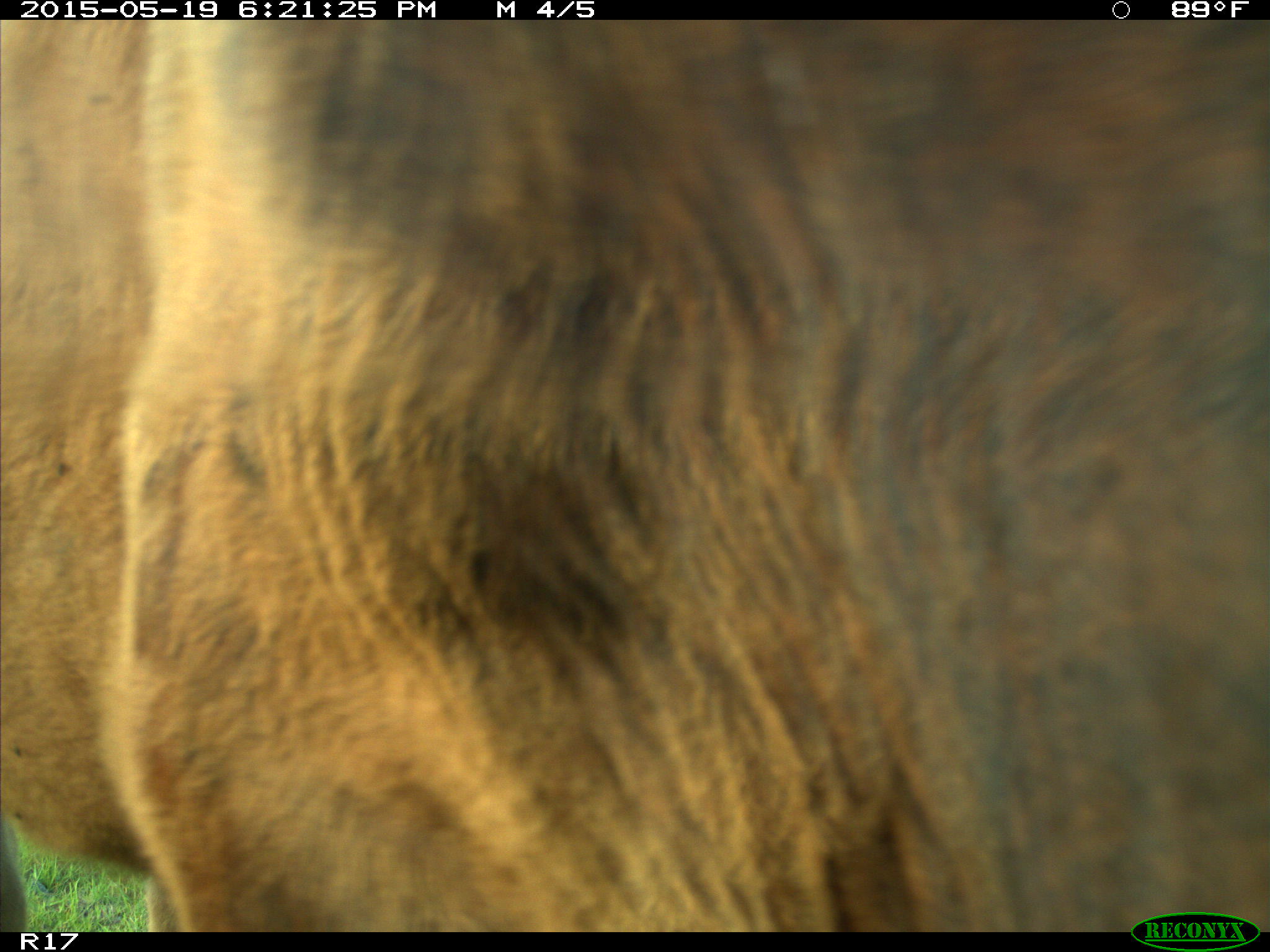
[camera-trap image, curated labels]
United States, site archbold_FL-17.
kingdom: Animalia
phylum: Chordata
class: Mammalia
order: Artiodactyla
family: Bovidae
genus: Bos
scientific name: Bos taurus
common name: domestic cow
Bos taurus (domestic cow).